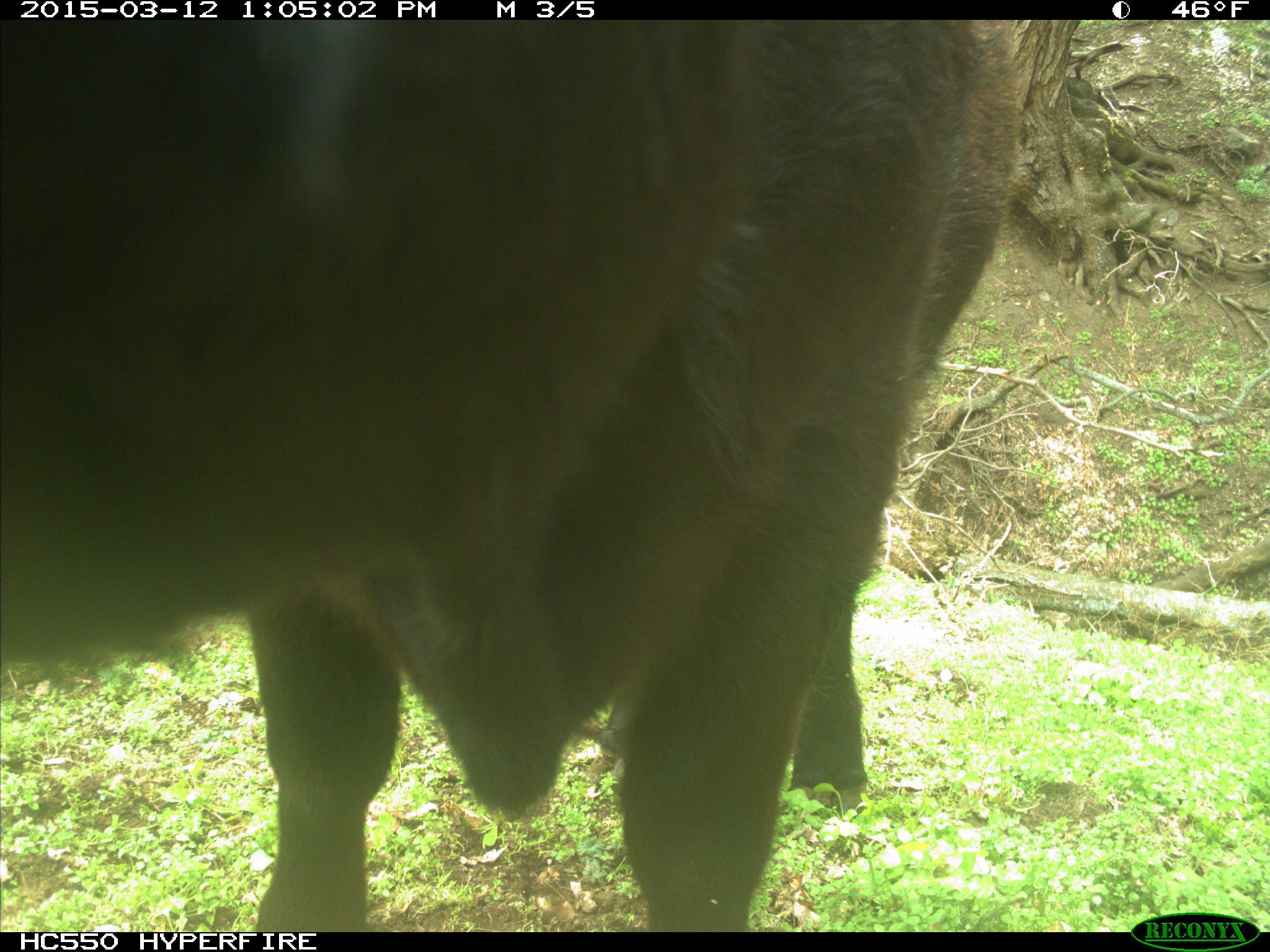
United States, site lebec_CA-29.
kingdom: Animalia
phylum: Chordata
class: Mammalia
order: Artiodactyla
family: Bovidae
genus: Bos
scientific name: Bos taurus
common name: domestic cow